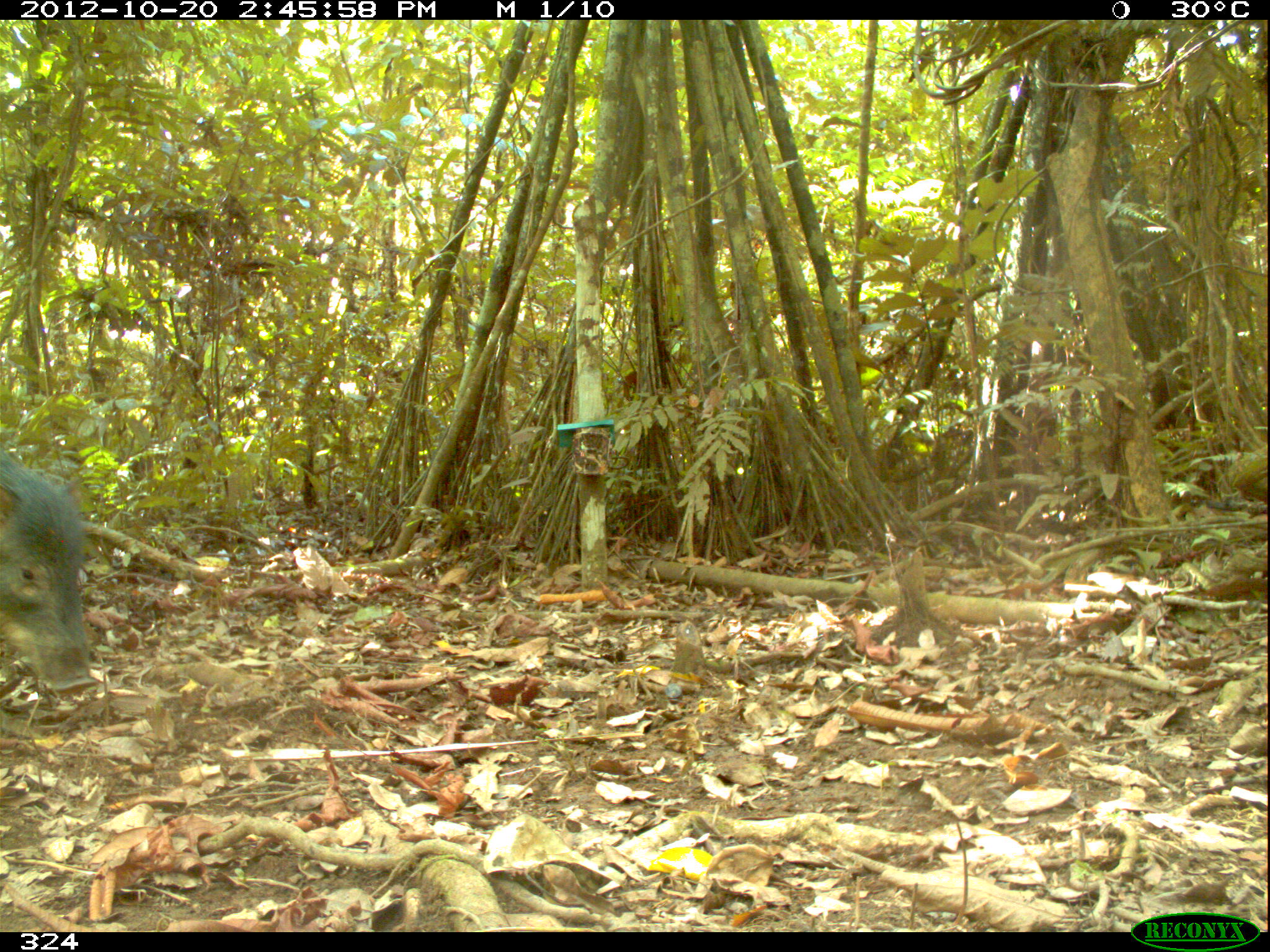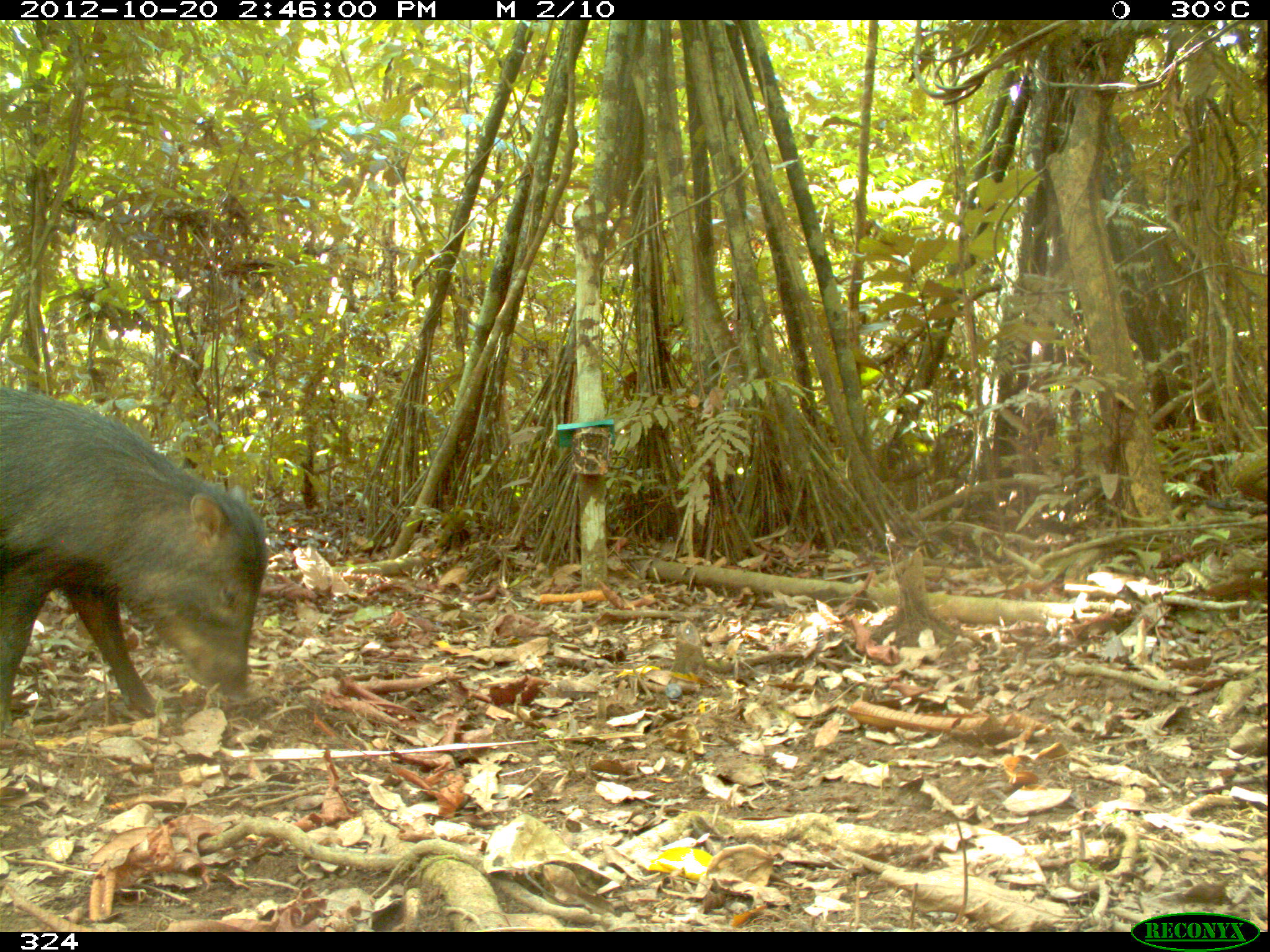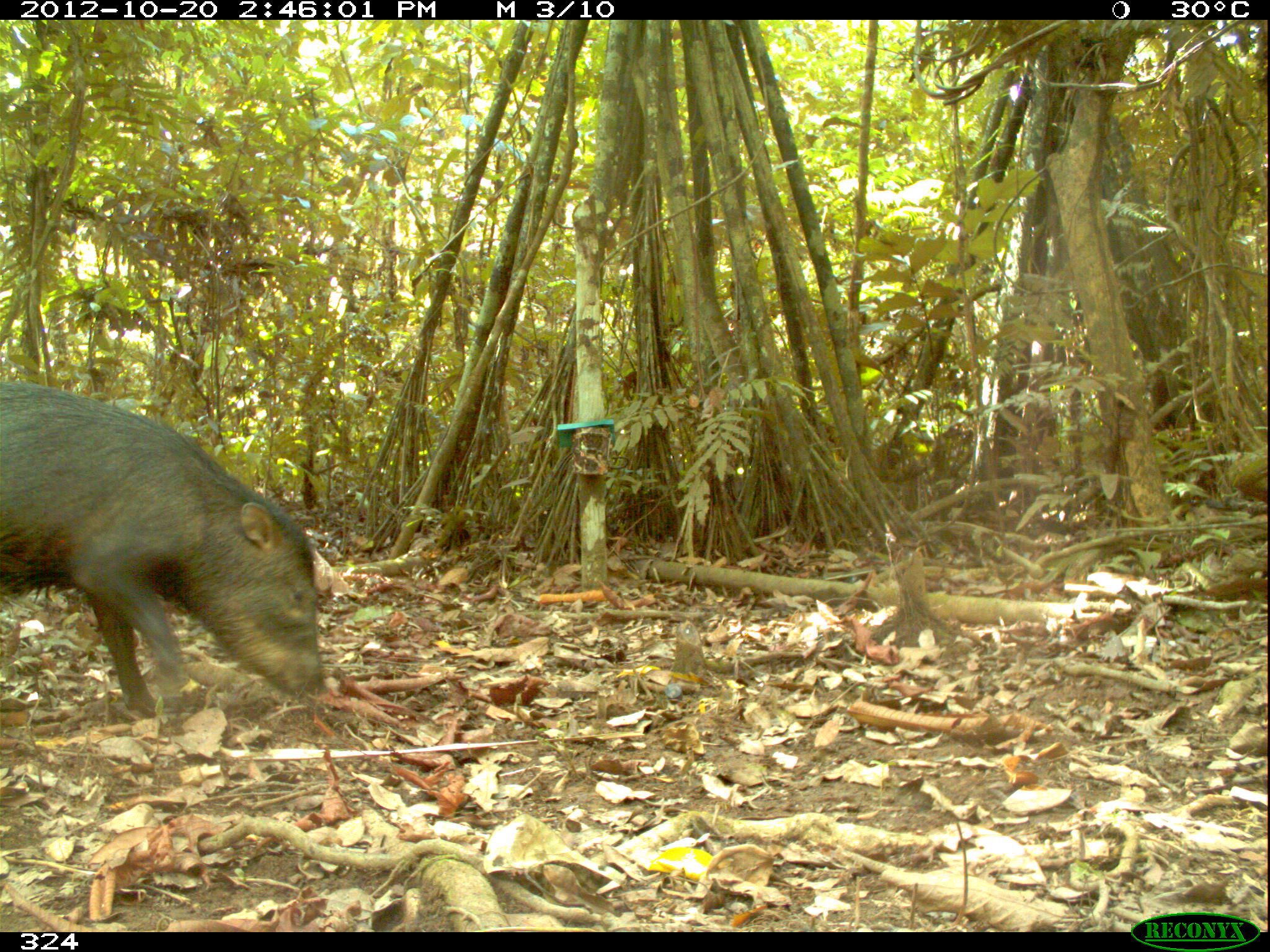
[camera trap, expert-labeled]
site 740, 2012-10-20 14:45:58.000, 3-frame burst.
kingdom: Animalia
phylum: Chordata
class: Mammalia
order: Artiodactyla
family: Tayassuidae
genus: Tayassu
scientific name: Tayassu pecari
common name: white-lipped peccary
Tayassu pecari (white-lipped peccary).